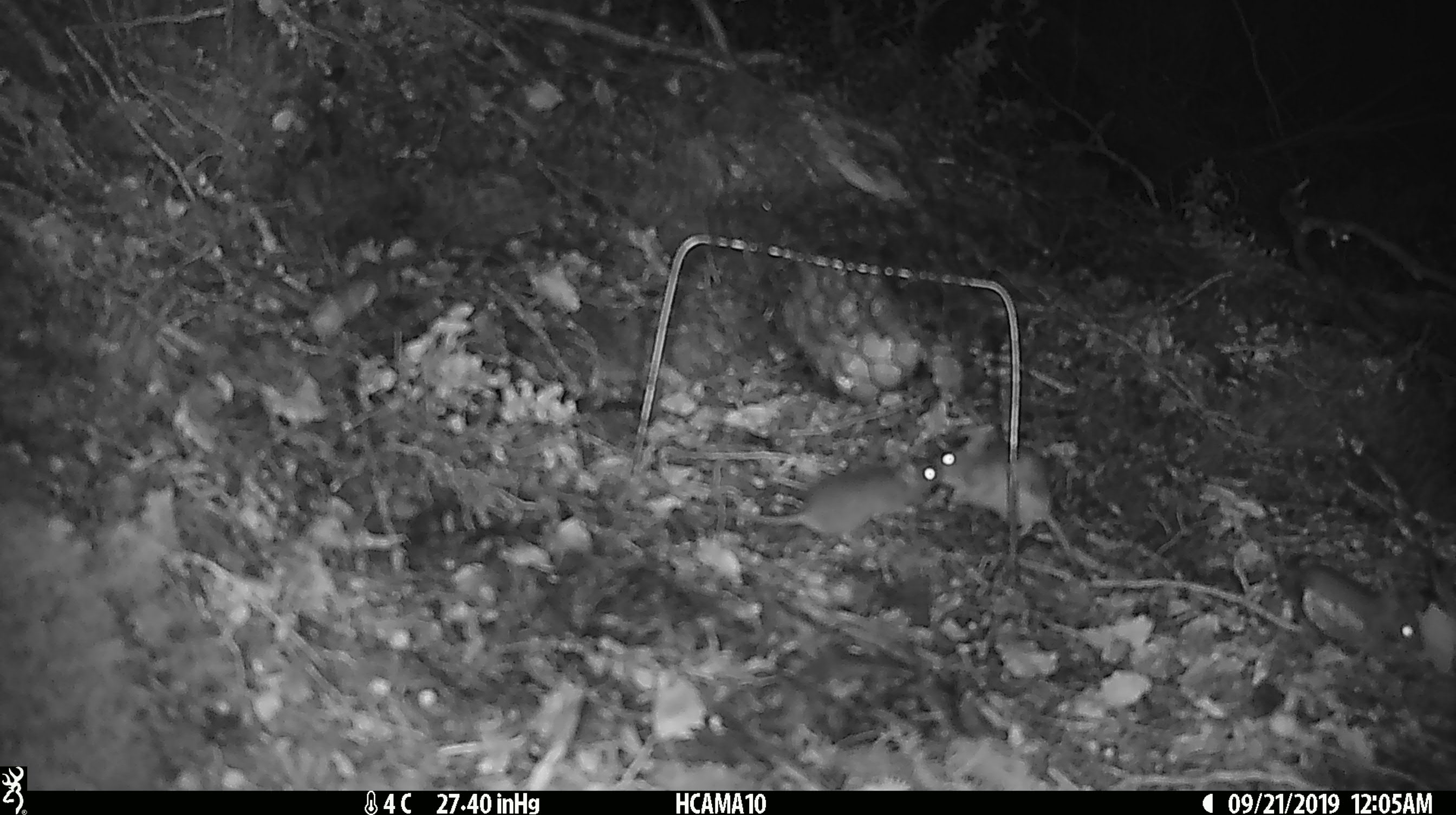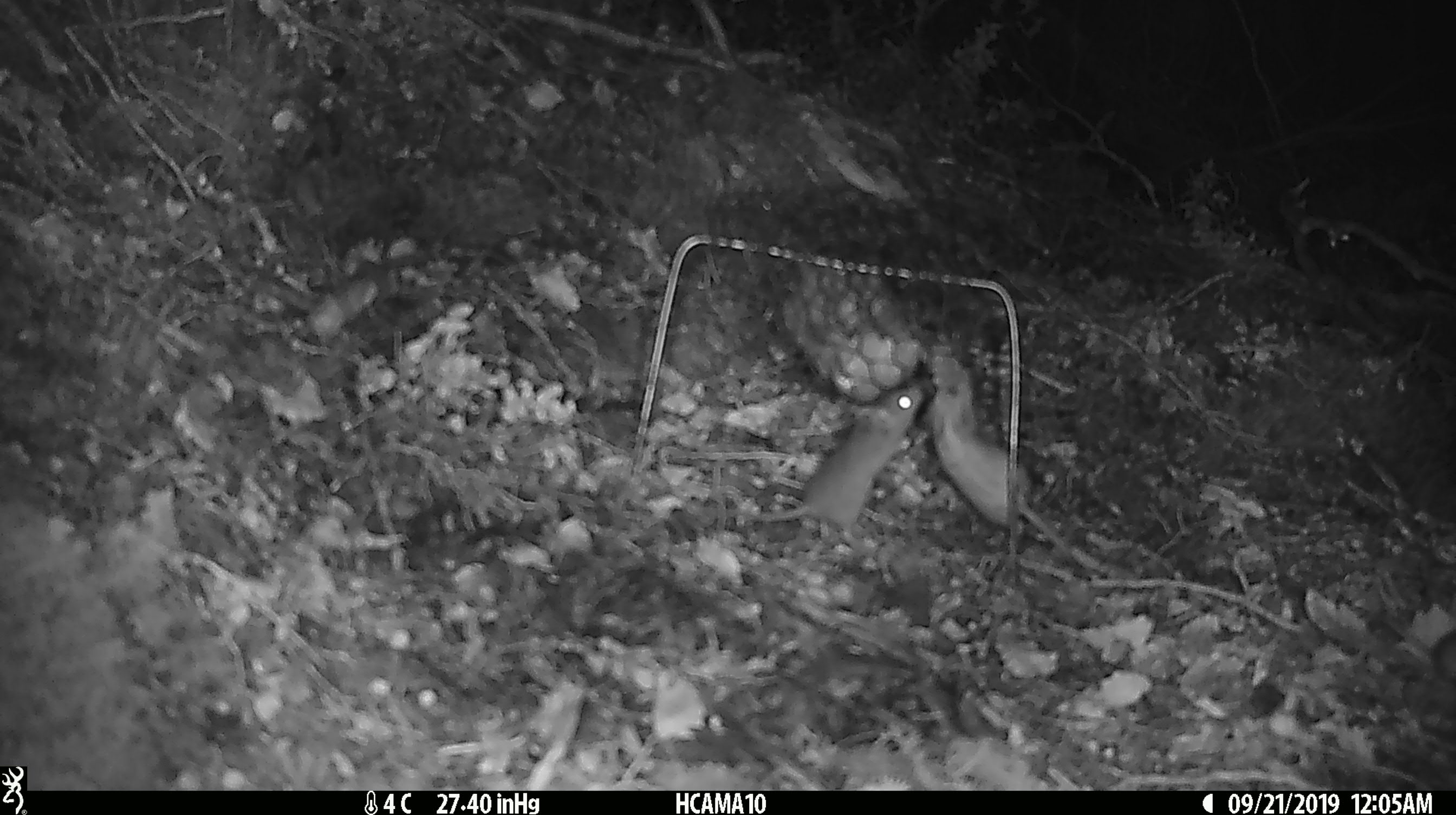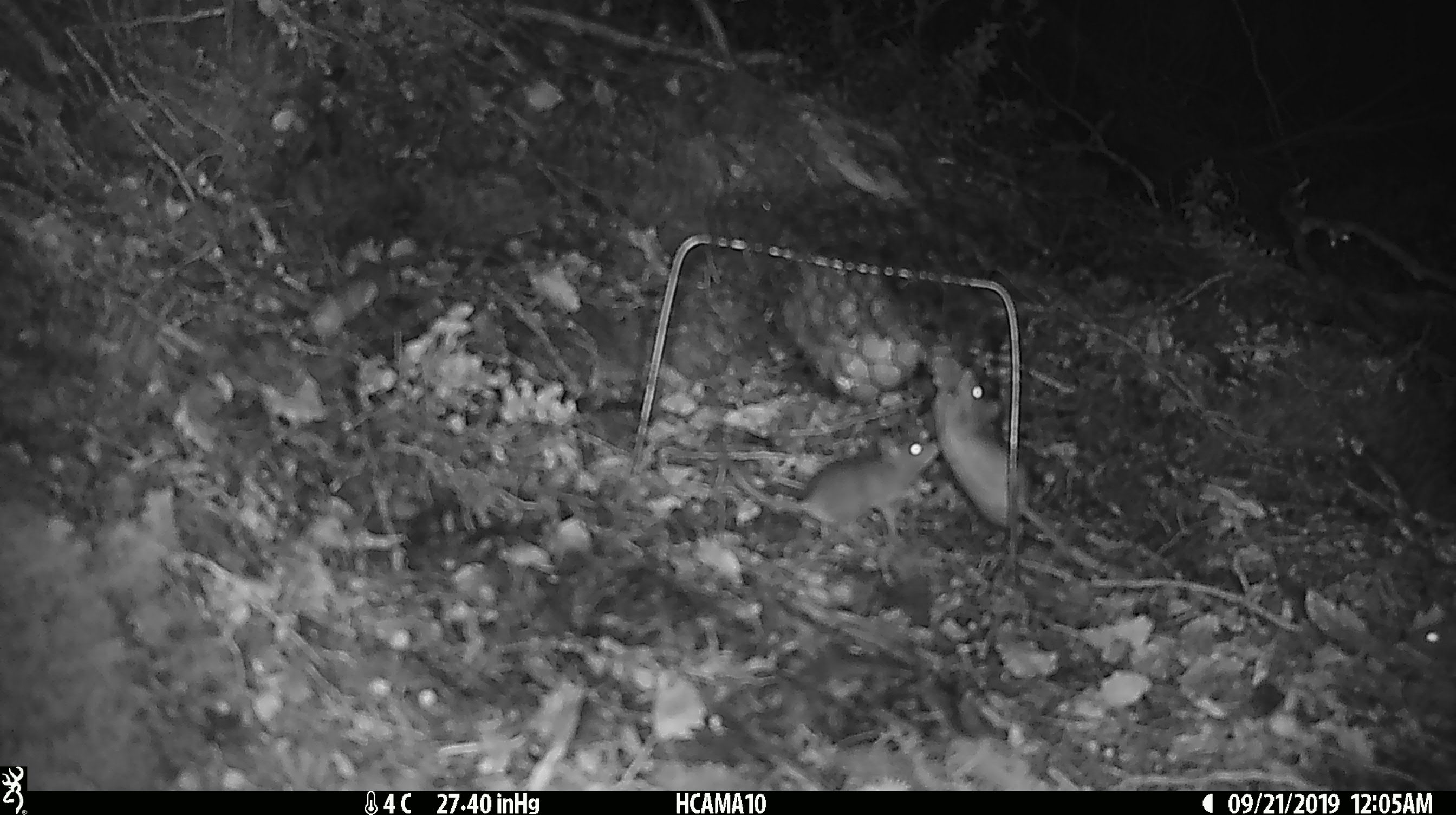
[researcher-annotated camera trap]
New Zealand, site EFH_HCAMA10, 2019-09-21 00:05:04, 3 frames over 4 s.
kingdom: Animalia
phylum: Chordata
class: Mammalia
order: Rodentia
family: Muridae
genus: Mus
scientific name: Mus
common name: mouse